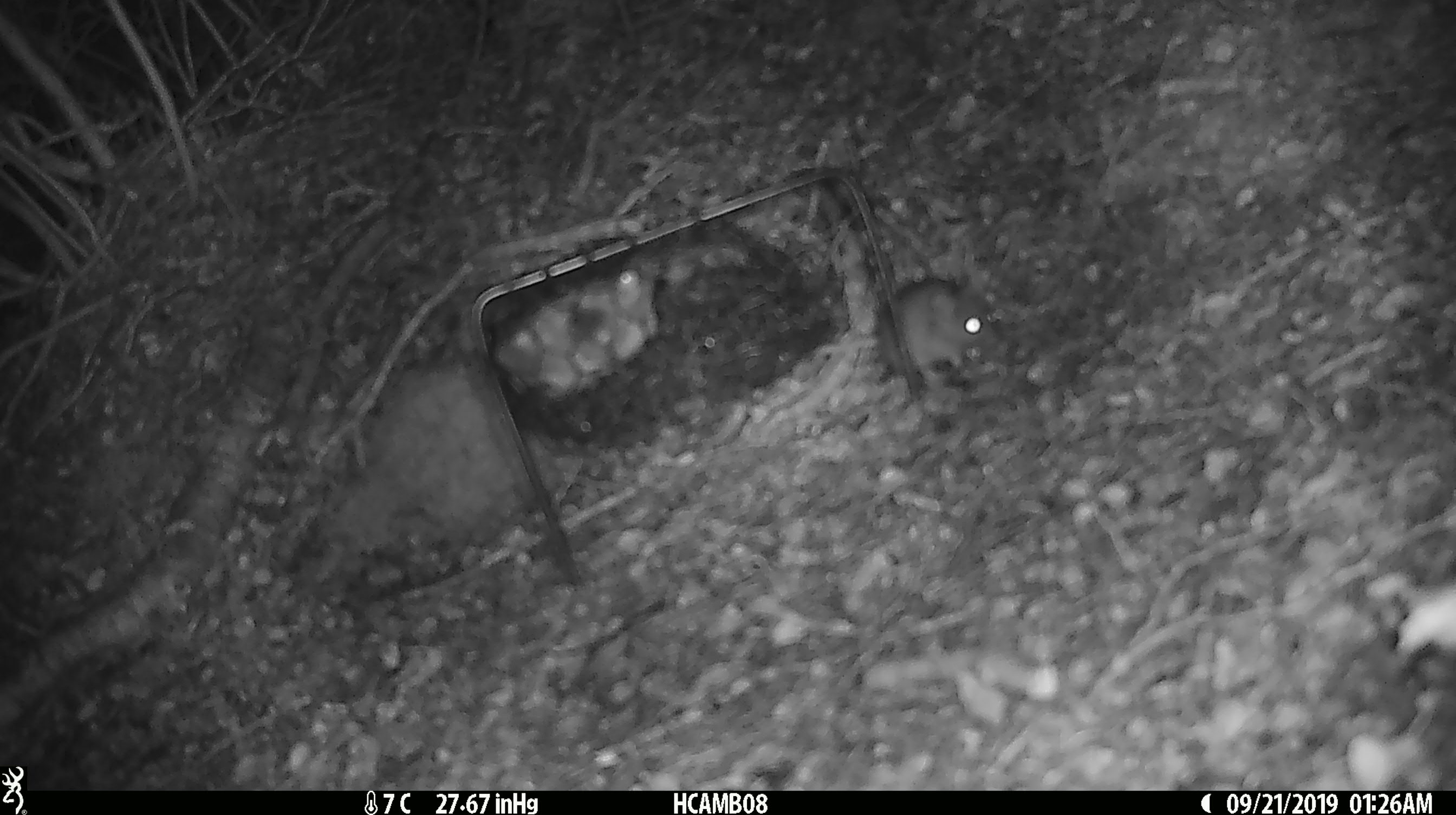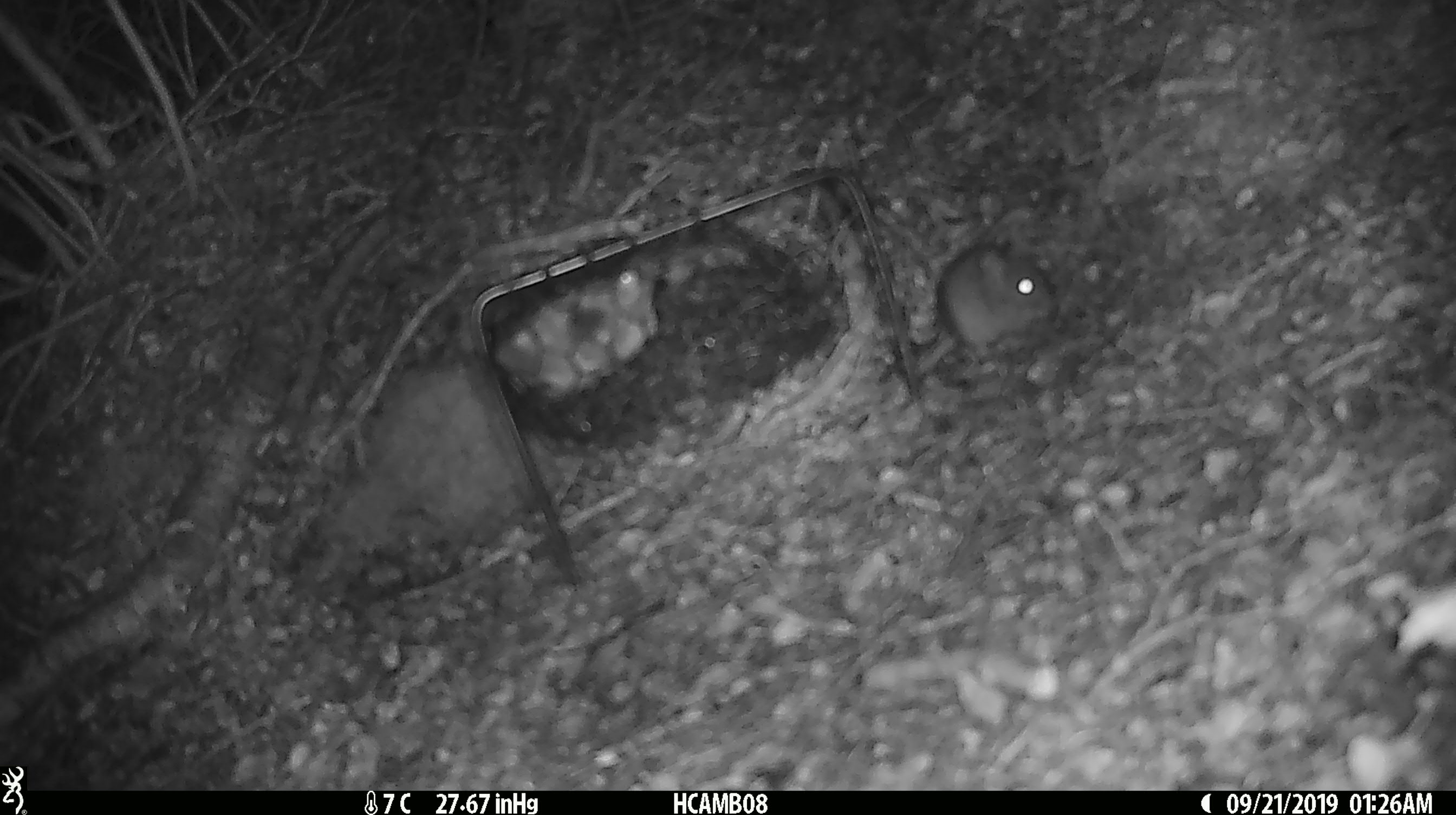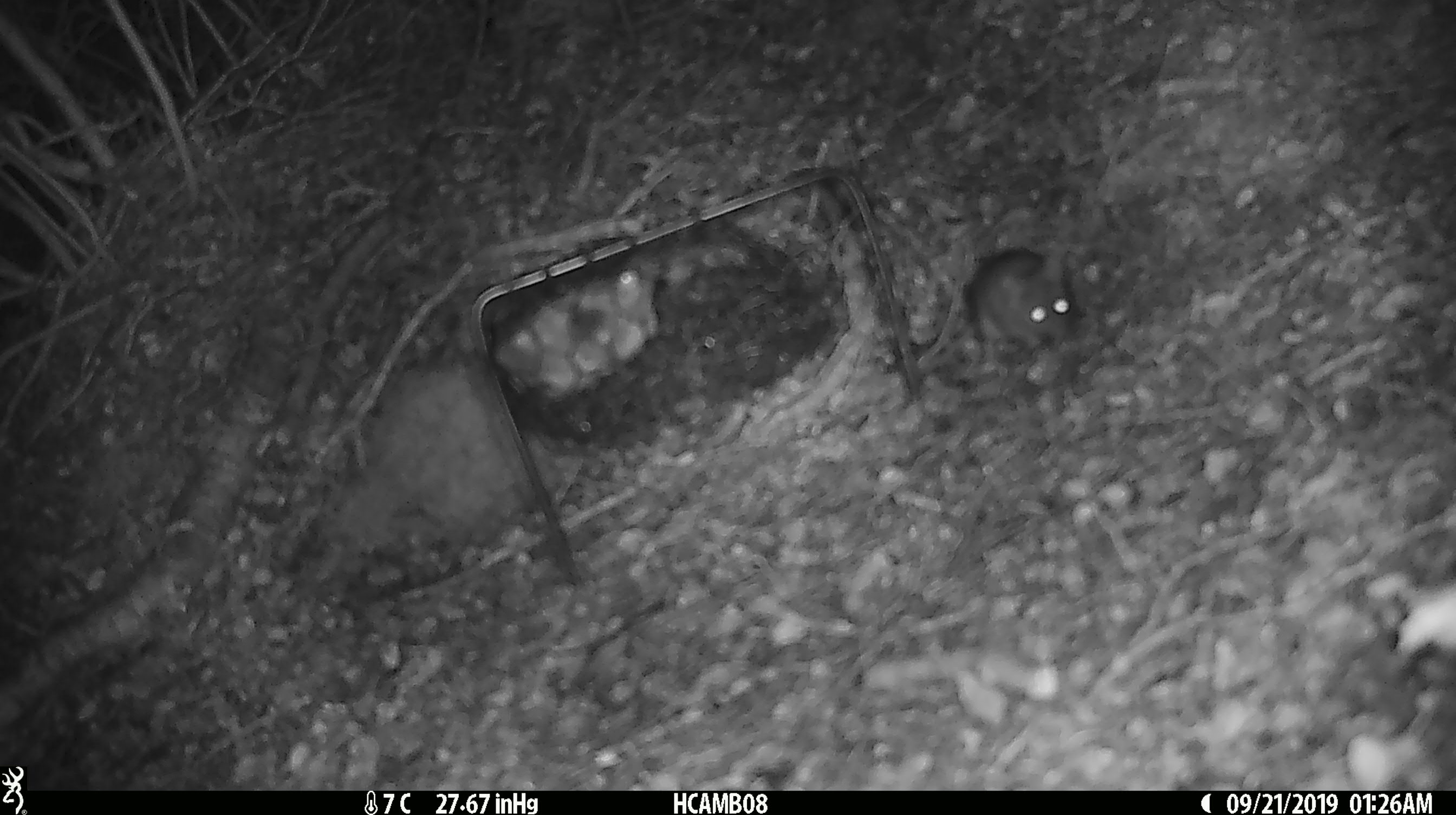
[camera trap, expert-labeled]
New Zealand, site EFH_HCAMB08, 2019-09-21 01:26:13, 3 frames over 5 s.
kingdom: Animalia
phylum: Chordata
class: Mammalia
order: Rodentia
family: Muridae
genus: Mus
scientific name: Mus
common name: mouse